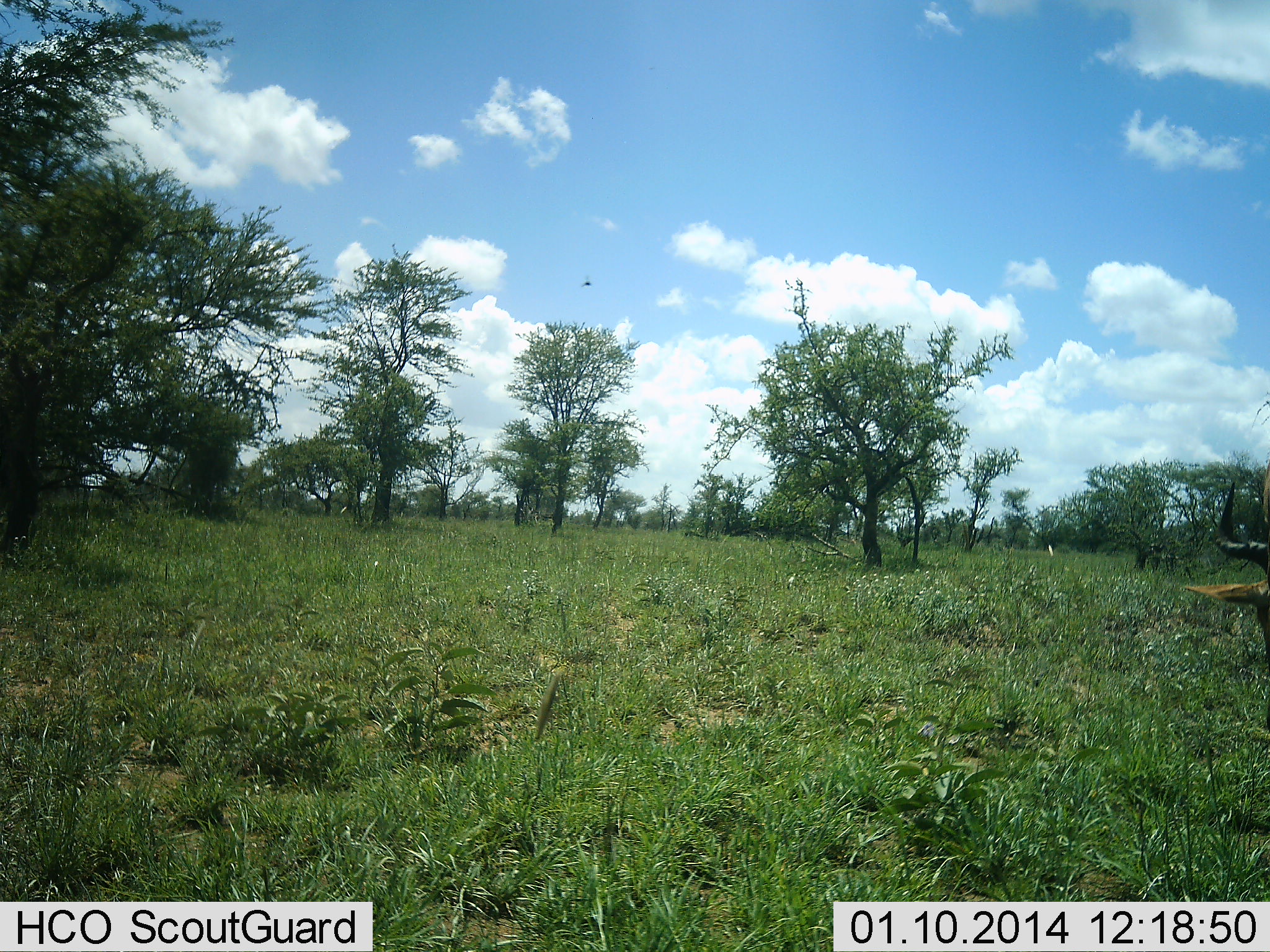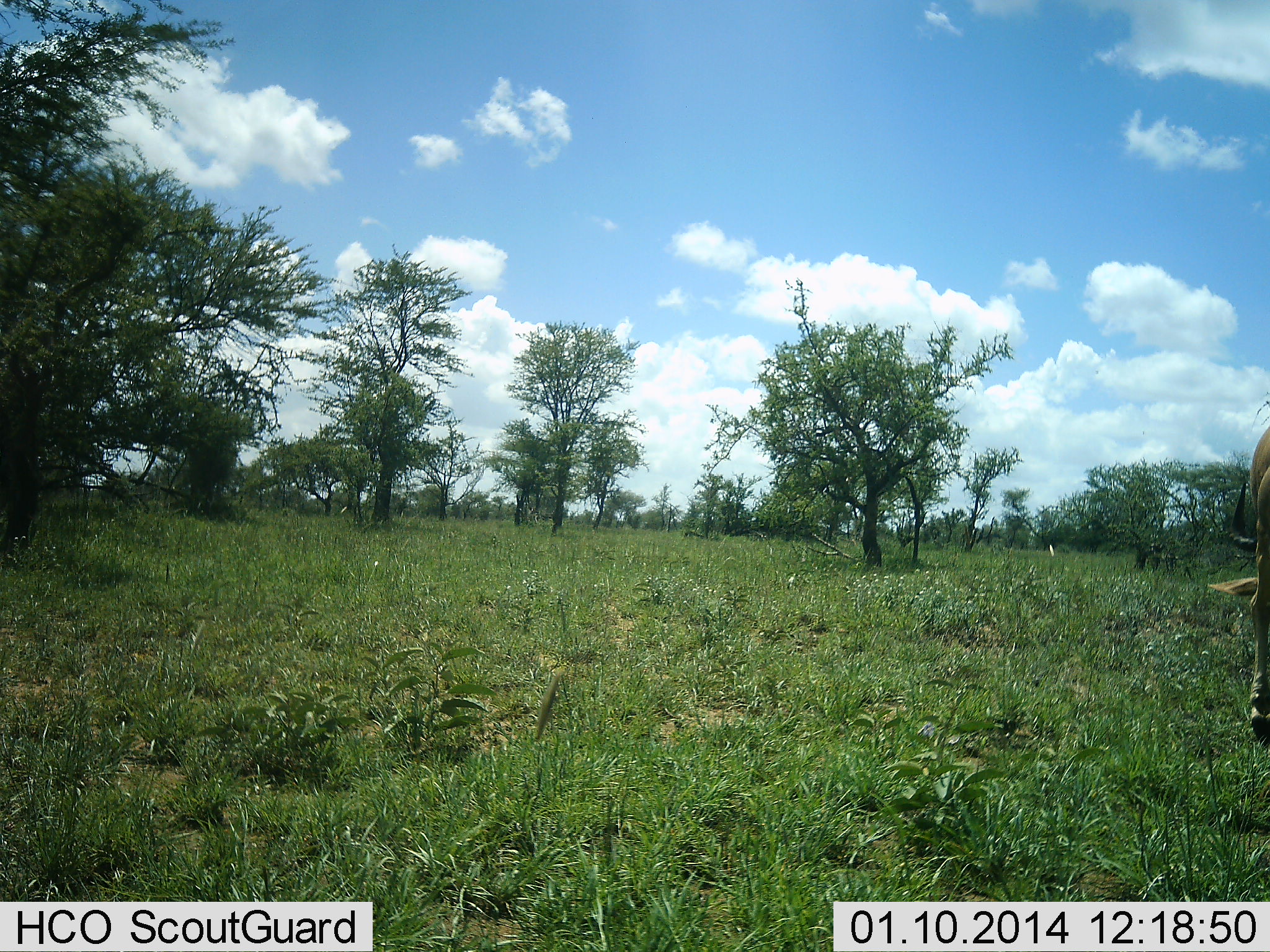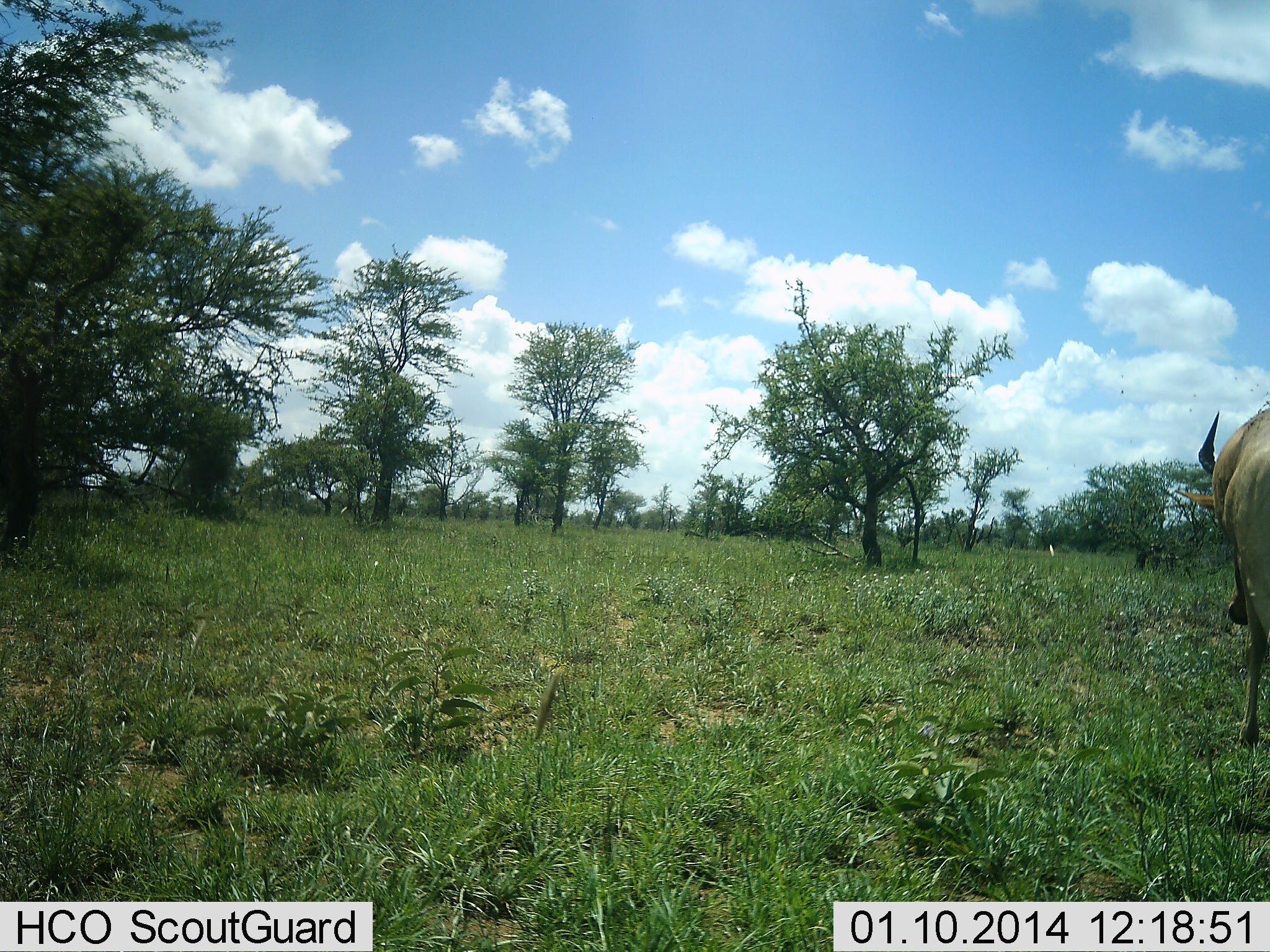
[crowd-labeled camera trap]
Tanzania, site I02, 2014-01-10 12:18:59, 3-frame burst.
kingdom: Animalia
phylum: Chordata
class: Mammalia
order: Artiodactyla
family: Bovidae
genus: Alcelaphus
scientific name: Alcelaphus buselaphus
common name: hartebeest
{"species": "hartebeest (Alcelaphus buselaphus)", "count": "1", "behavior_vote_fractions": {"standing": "12%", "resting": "0%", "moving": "62%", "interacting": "0%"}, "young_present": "0%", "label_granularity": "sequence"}